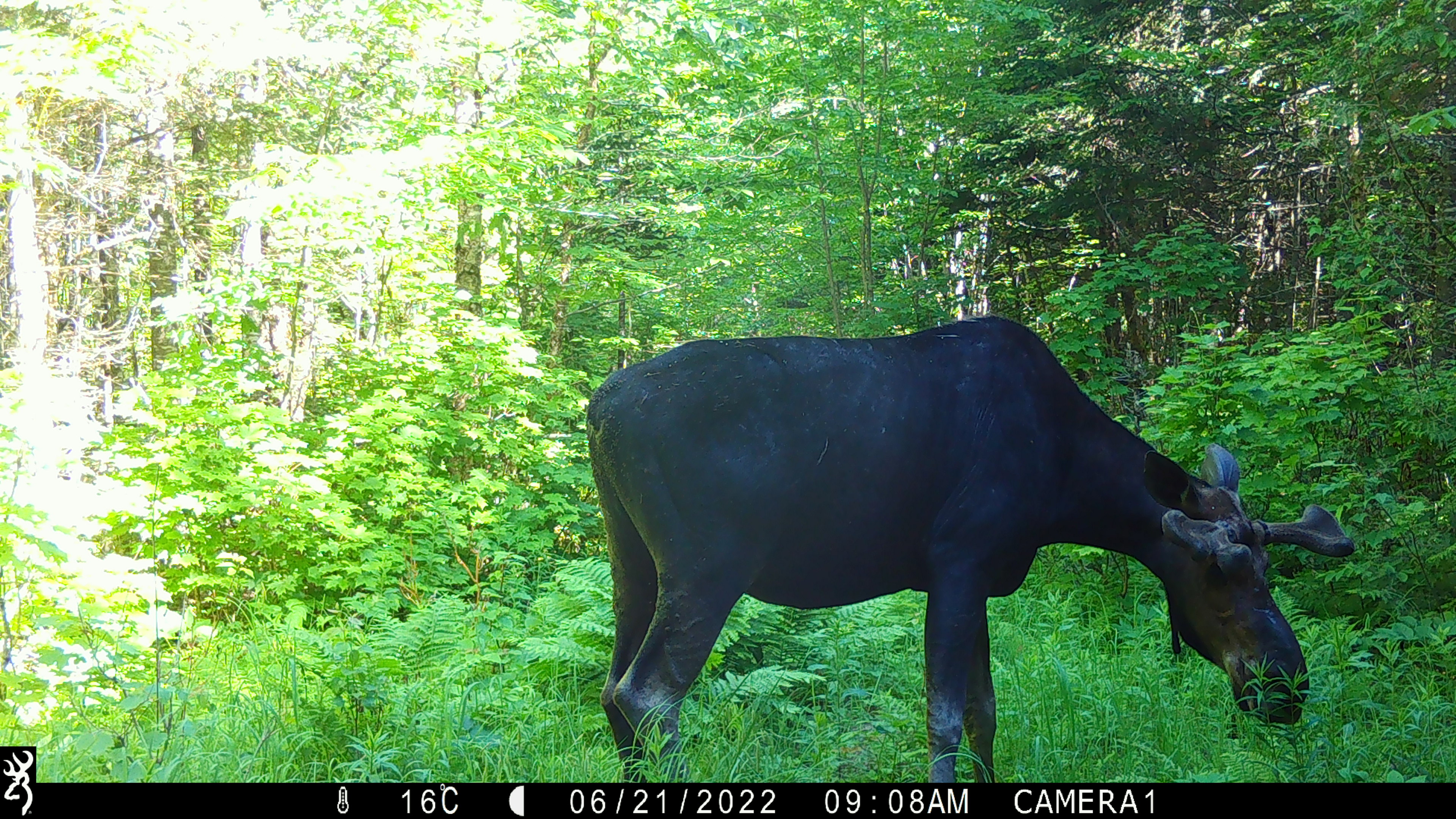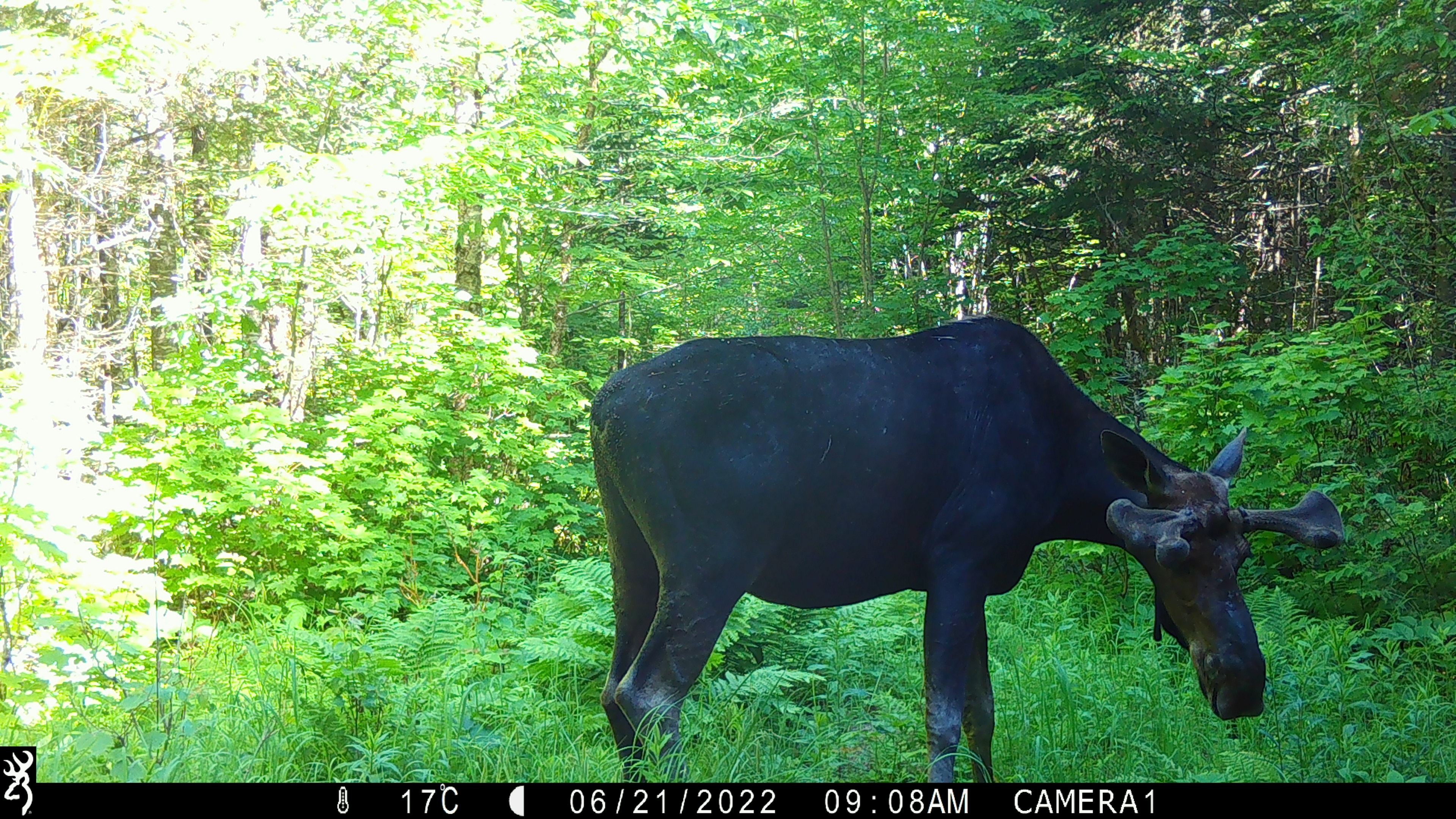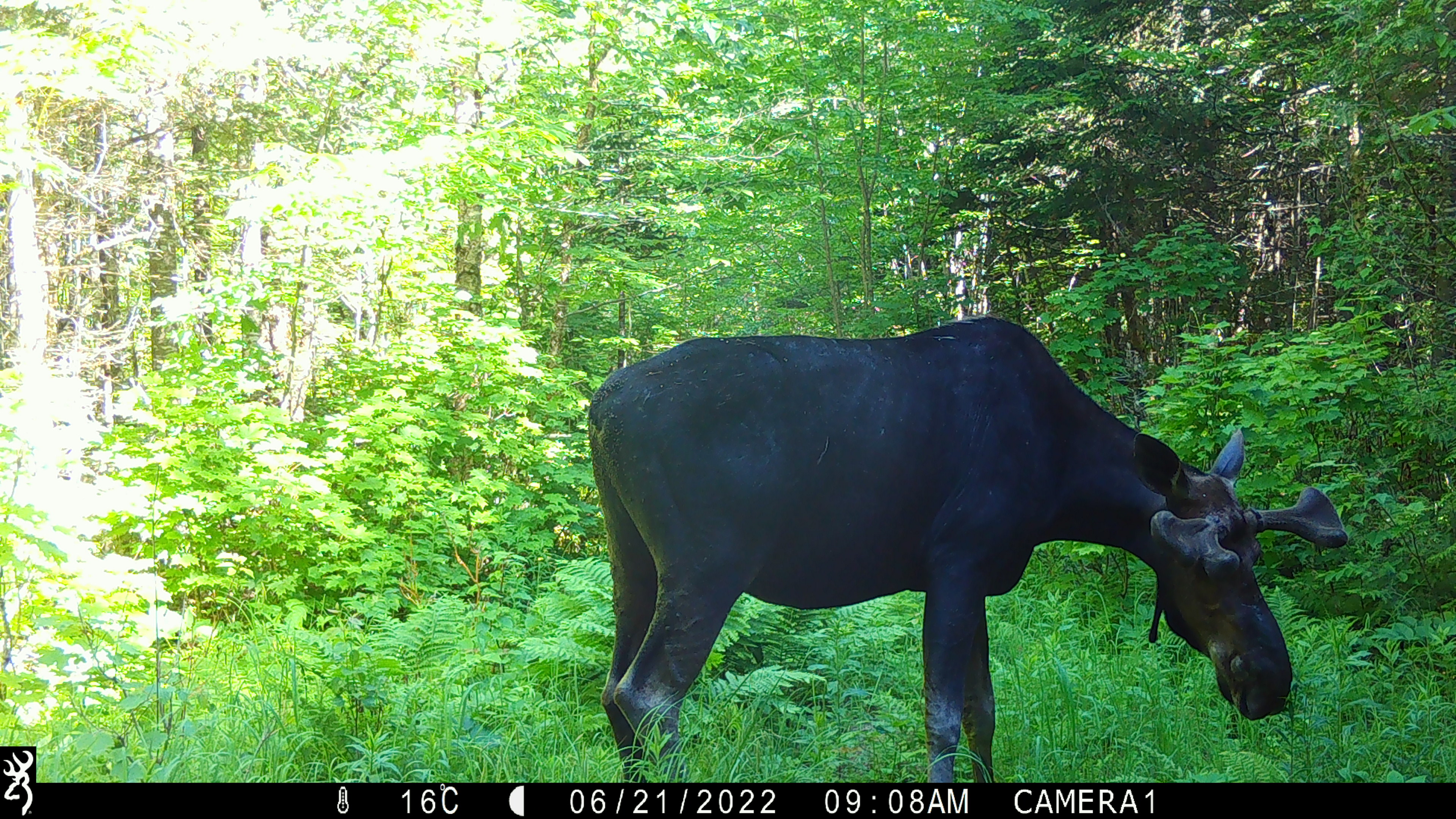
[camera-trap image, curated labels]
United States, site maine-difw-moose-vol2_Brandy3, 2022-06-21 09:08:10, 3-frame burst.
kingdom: Animalia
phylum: Chordata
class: Mammalia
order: Artiodactyla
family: Cervidae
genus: Alces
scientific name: Alces alces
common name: moose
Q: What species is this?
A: Moose (Alces alces).